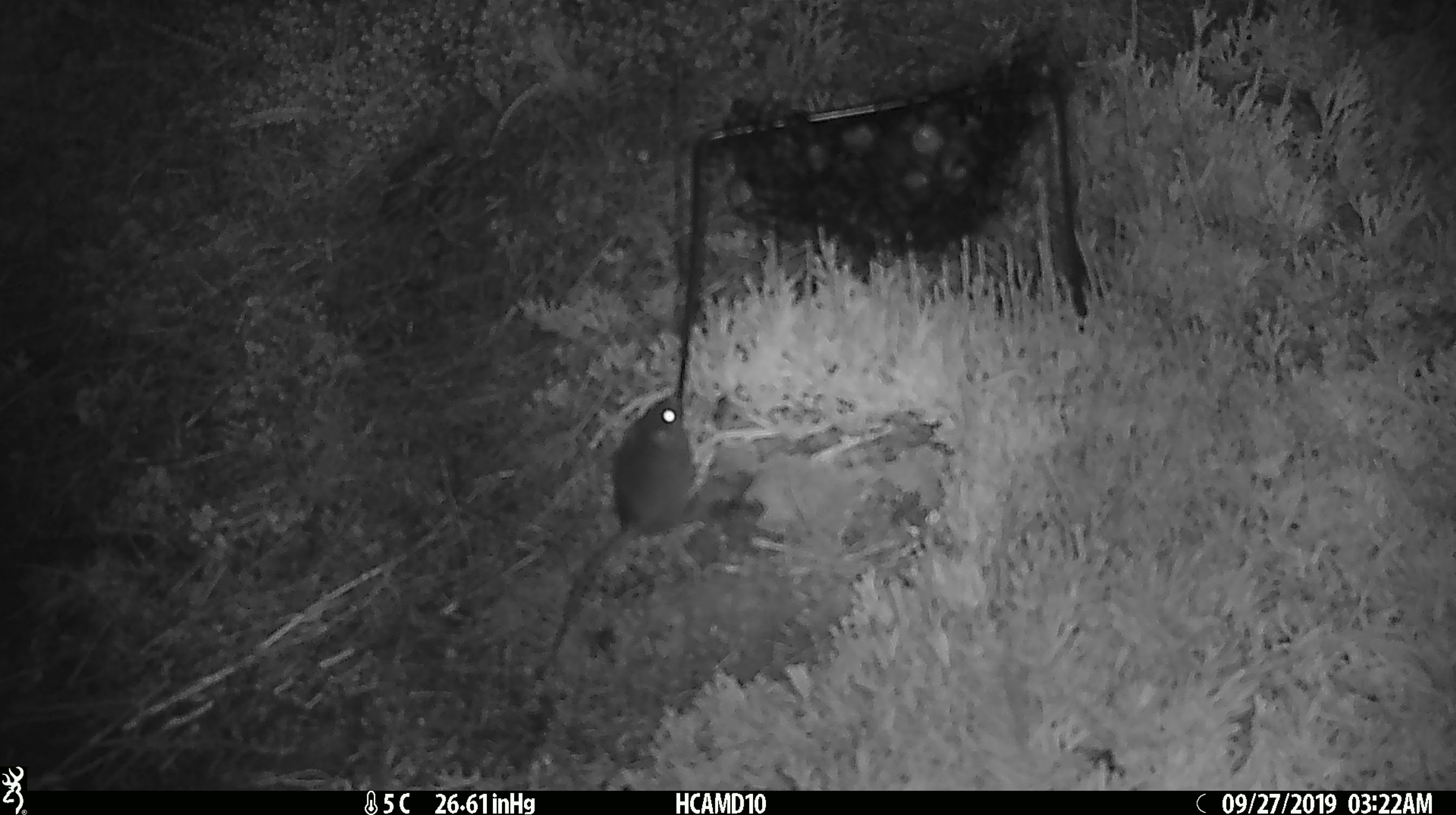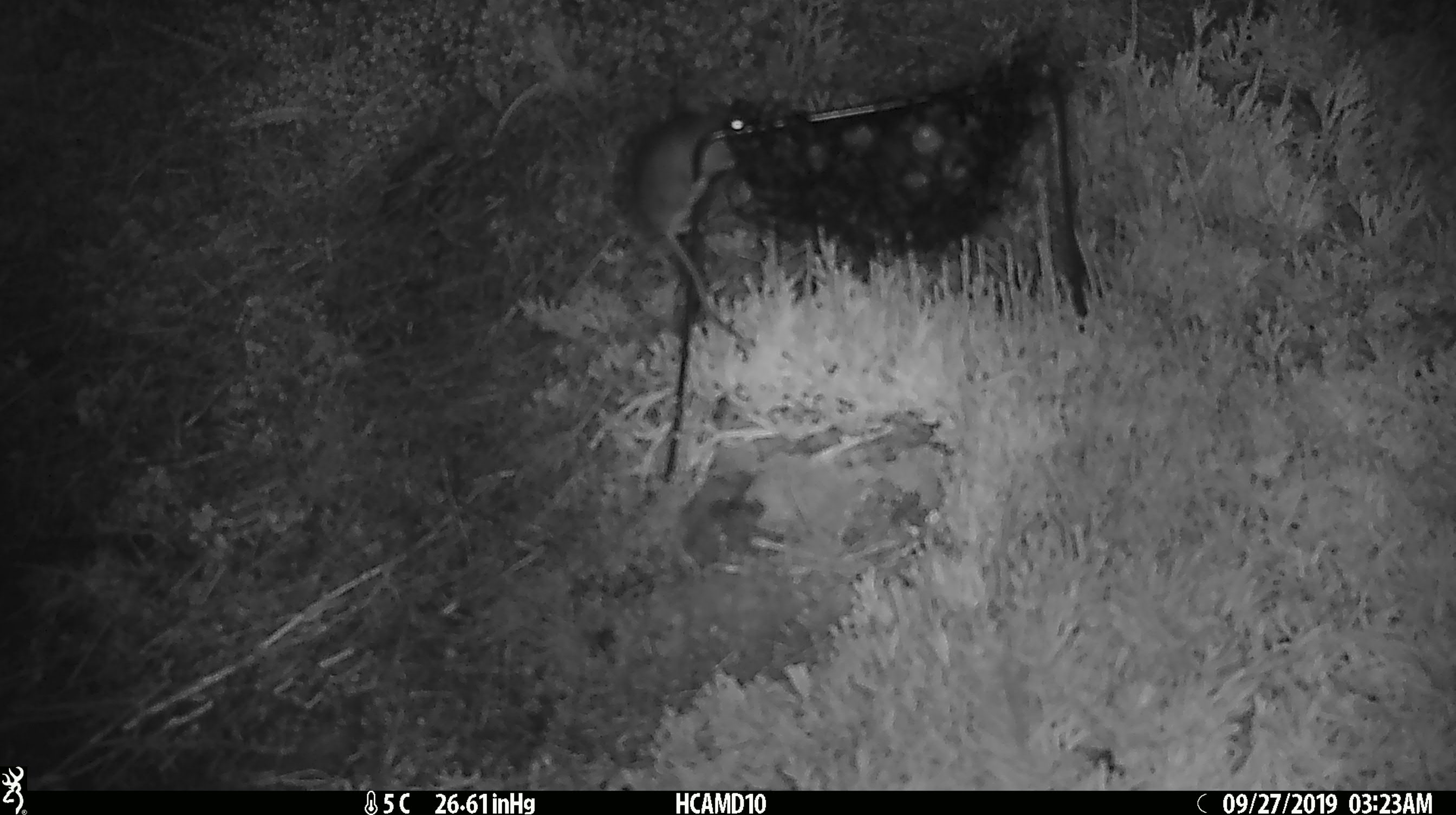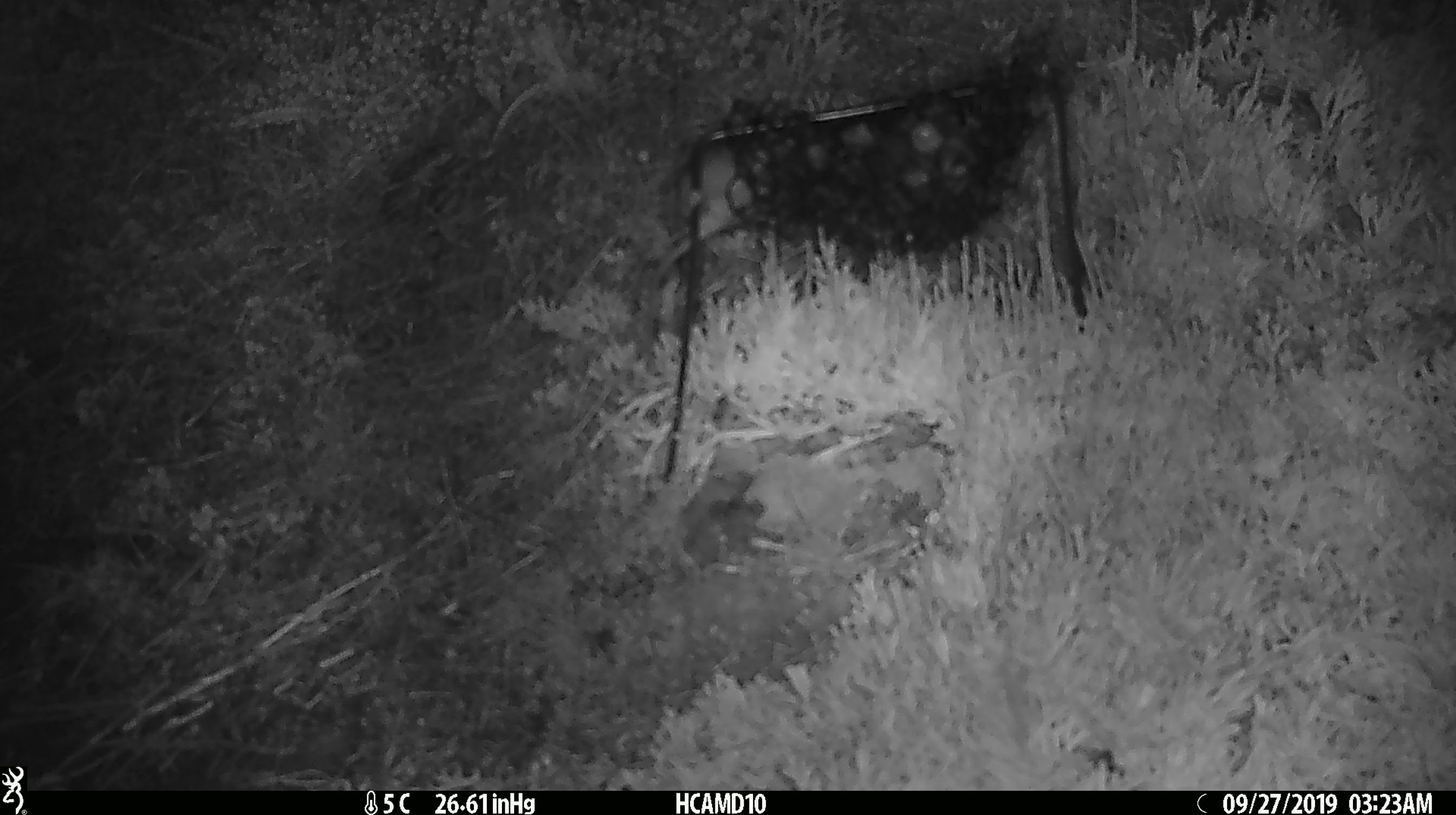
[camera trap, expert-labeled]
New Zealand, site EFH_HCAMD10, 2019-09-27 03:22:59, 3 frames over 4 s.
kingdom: Animalia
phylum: Chordata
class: Mammalia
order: Rodentia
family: Muridae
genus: Mus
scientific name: Mus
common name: mouse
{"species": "mouse (Mus)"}